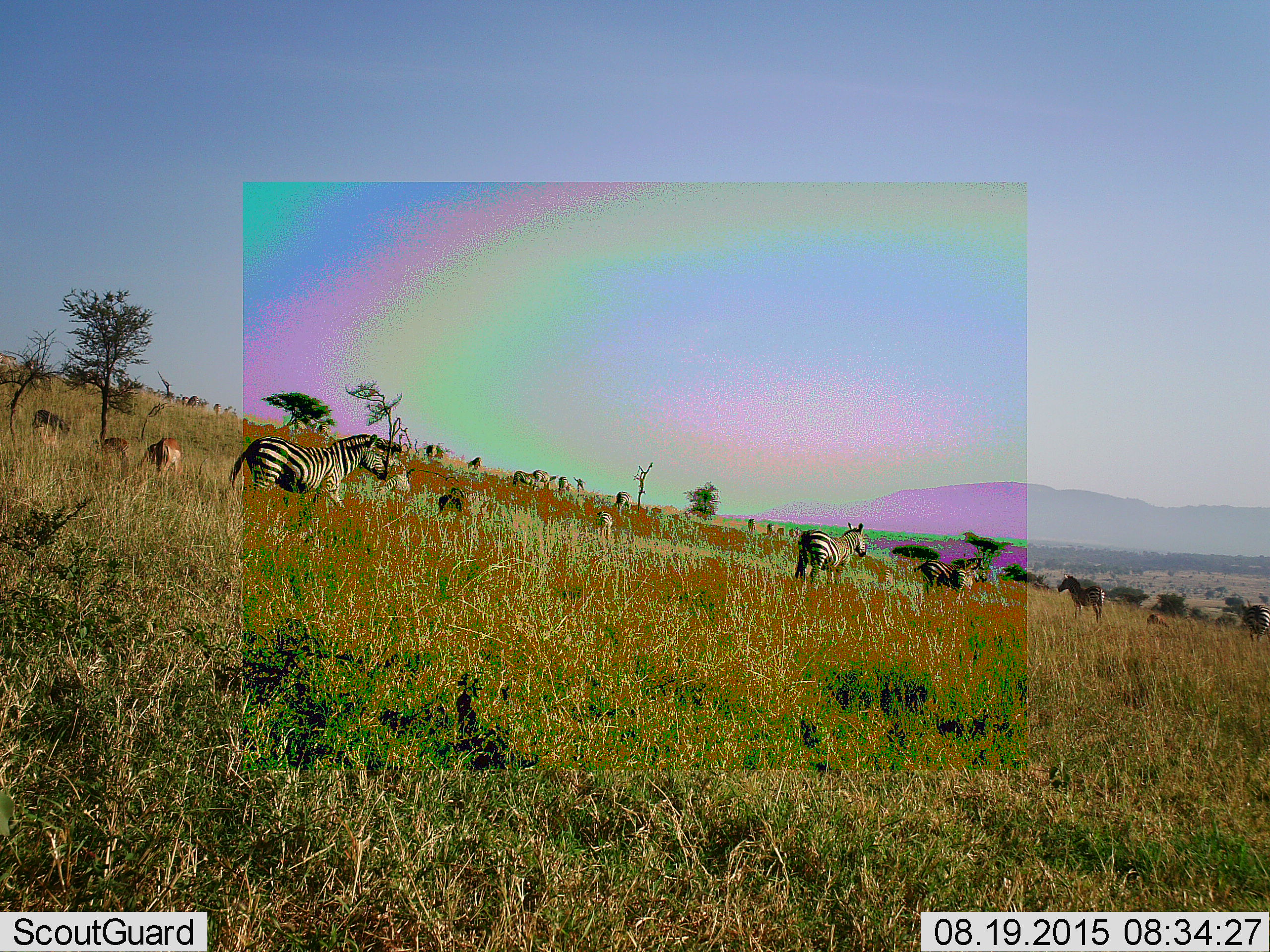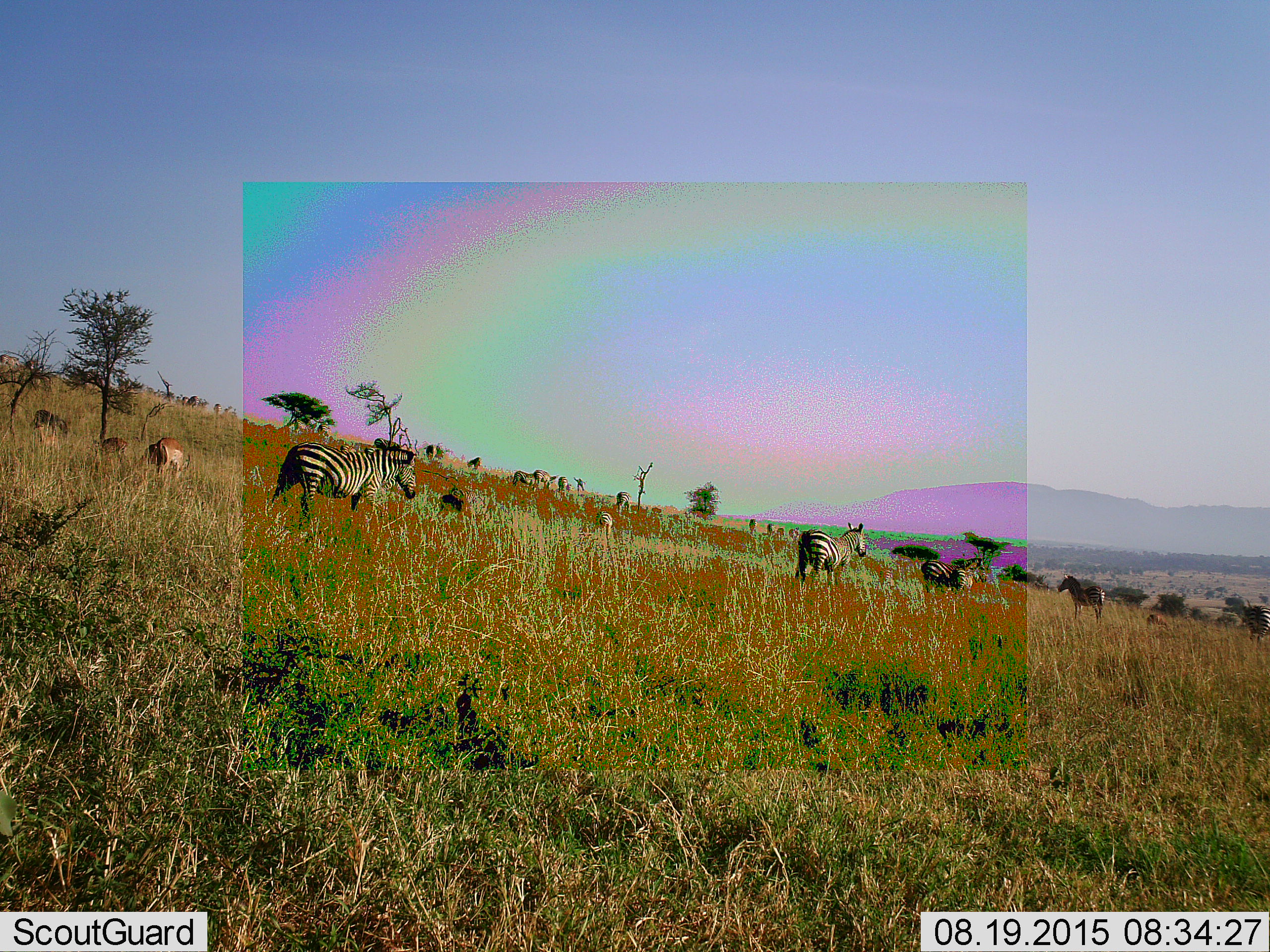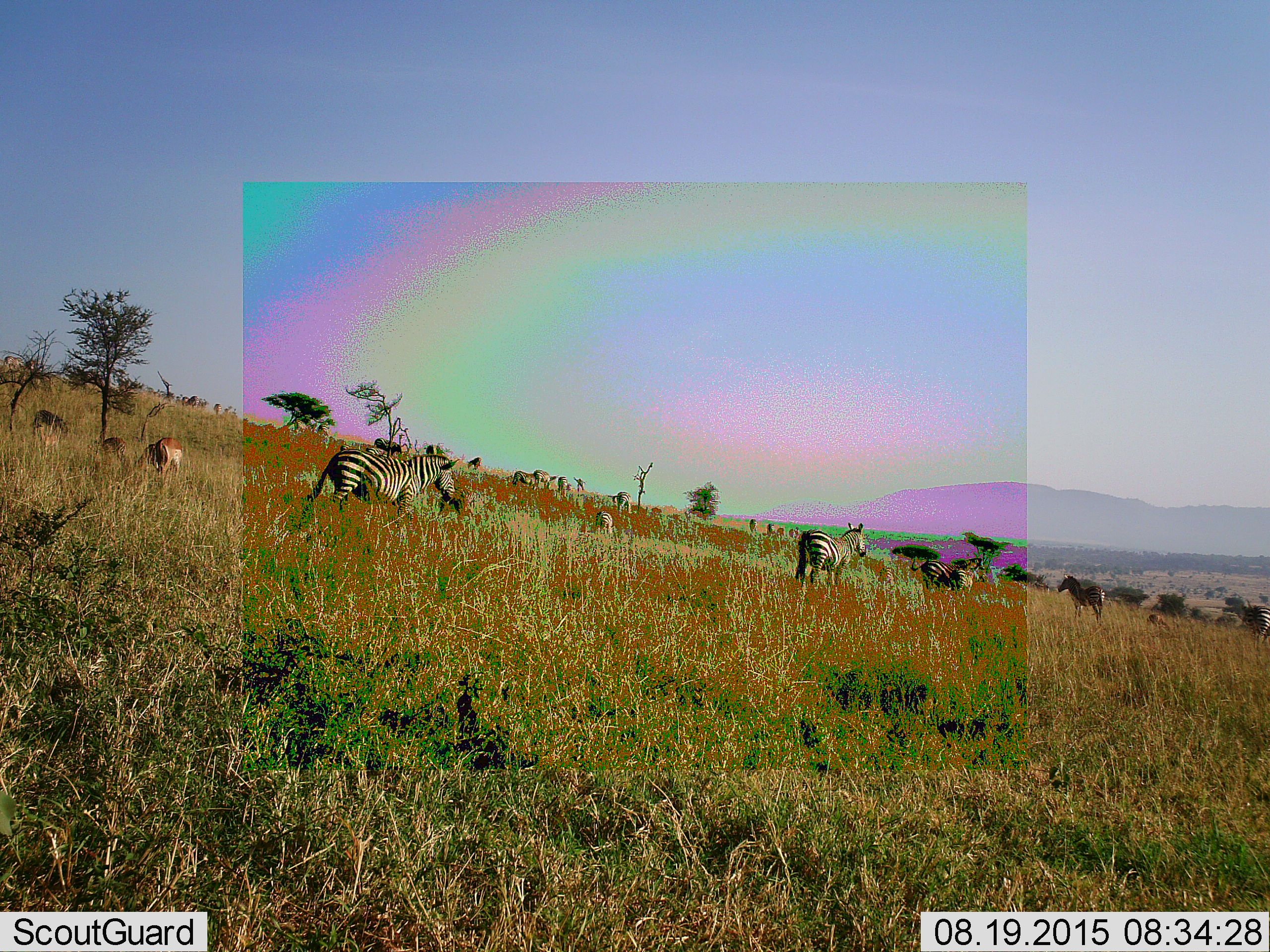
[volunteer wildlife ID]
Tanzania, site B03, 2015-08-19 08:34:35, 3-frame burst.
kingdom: Animalia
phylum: Chordata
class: Mammalia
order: Artiodactyla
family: Bovidae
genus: Eudorcas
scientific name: Eudorcas thomsonii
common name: thomson's gazelle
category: gazellethomsons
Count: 5.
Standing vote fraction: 78%.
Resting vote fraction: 22%.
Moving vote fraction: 11%.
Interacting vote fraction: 0%.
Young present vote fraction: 22%.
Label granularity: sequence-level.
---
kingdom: Animalia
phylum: Chordata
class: Mammalia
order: Perissodactyla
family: Equidae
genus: Equus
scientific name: Equus quagga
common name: plains zebra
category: zebra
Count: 11-50.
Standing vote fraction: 75%.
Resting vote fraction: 12%.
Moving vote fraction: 94%.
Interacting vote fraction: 19%.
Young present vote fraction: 25%.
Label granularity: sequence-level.